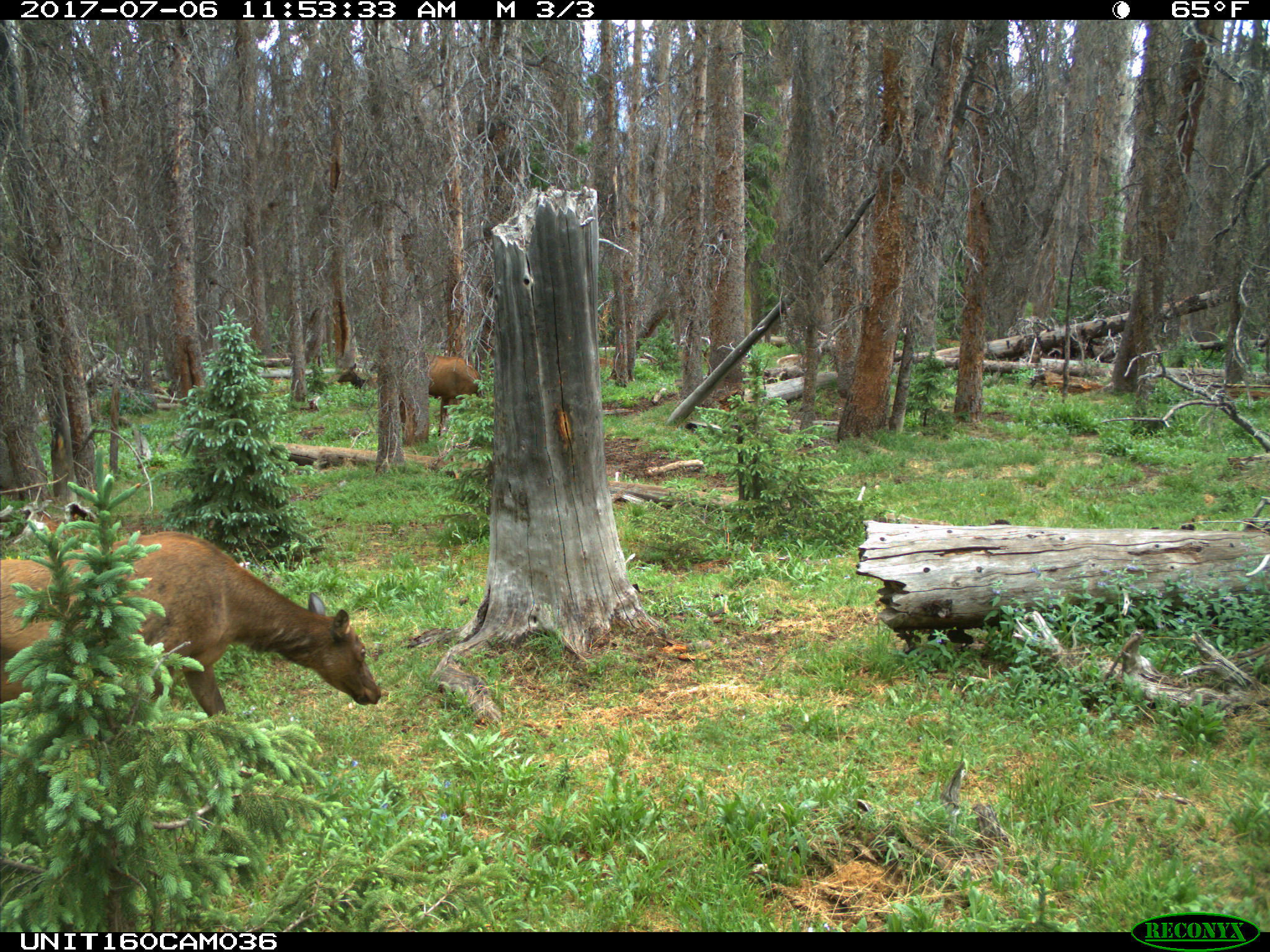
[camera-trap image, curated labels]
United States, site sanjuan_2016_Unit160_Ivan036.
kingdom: Animalia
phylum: Chordata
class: Mammalia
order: Artiodactyla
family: Cervidae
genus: Cervus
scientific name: Cervus elaphus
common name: red deer